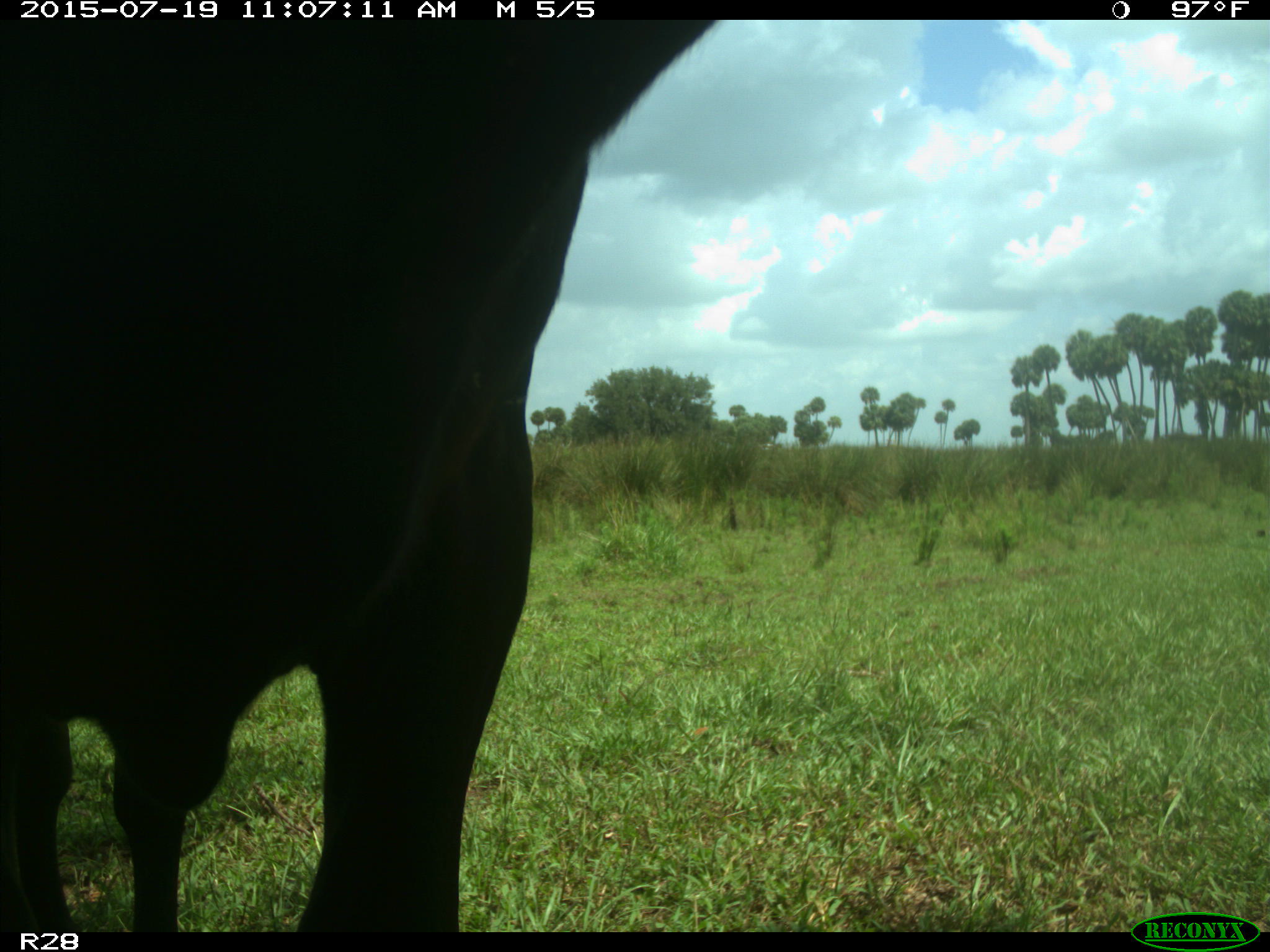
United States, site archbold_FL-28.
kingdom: Animalia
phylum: Chordata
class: Mammalia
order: Artiodactyla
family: Bovidae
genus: Bos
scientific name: Bos taurus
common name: domestic cow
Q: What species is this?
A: Bos taurus (domestic cow).